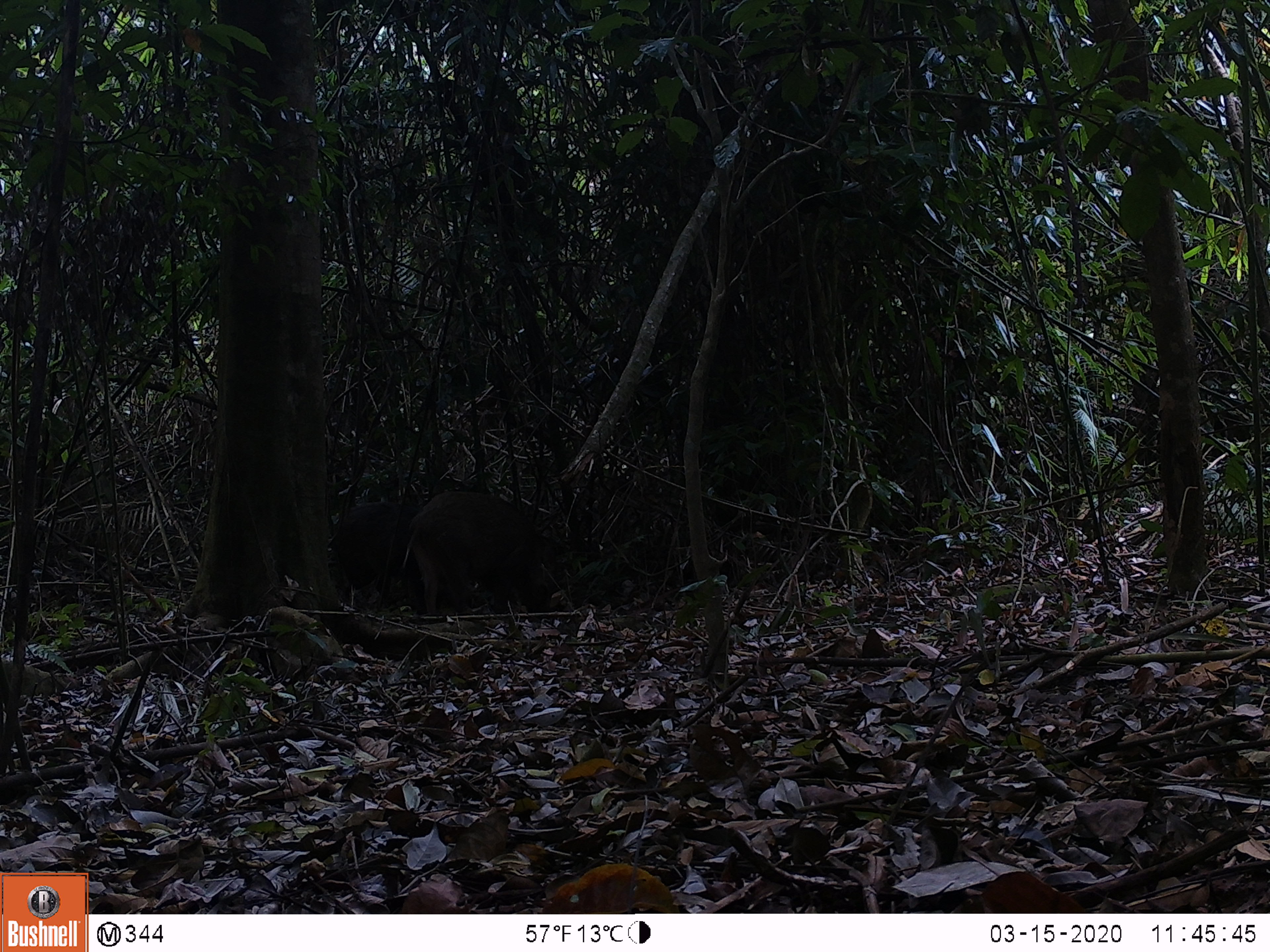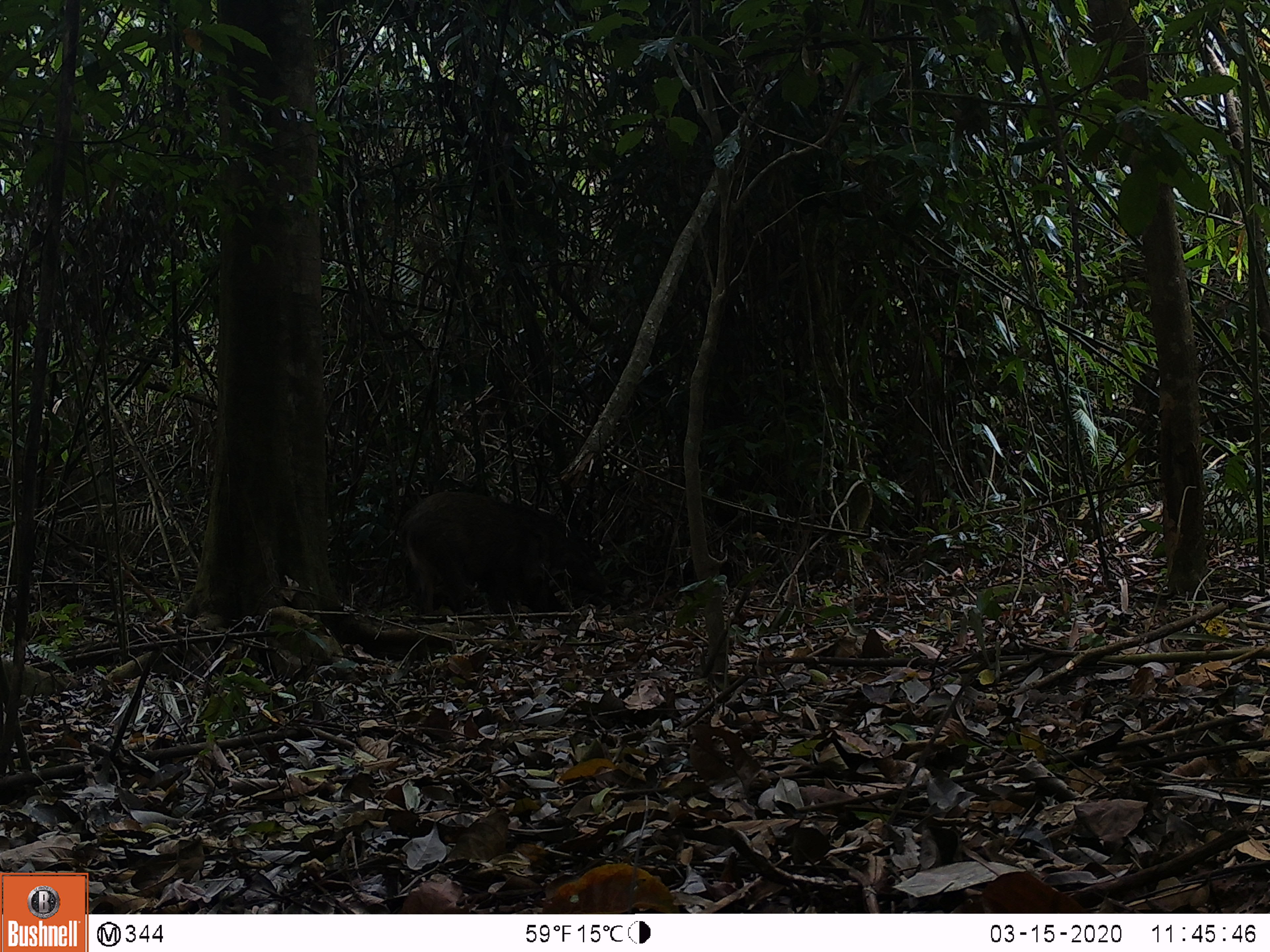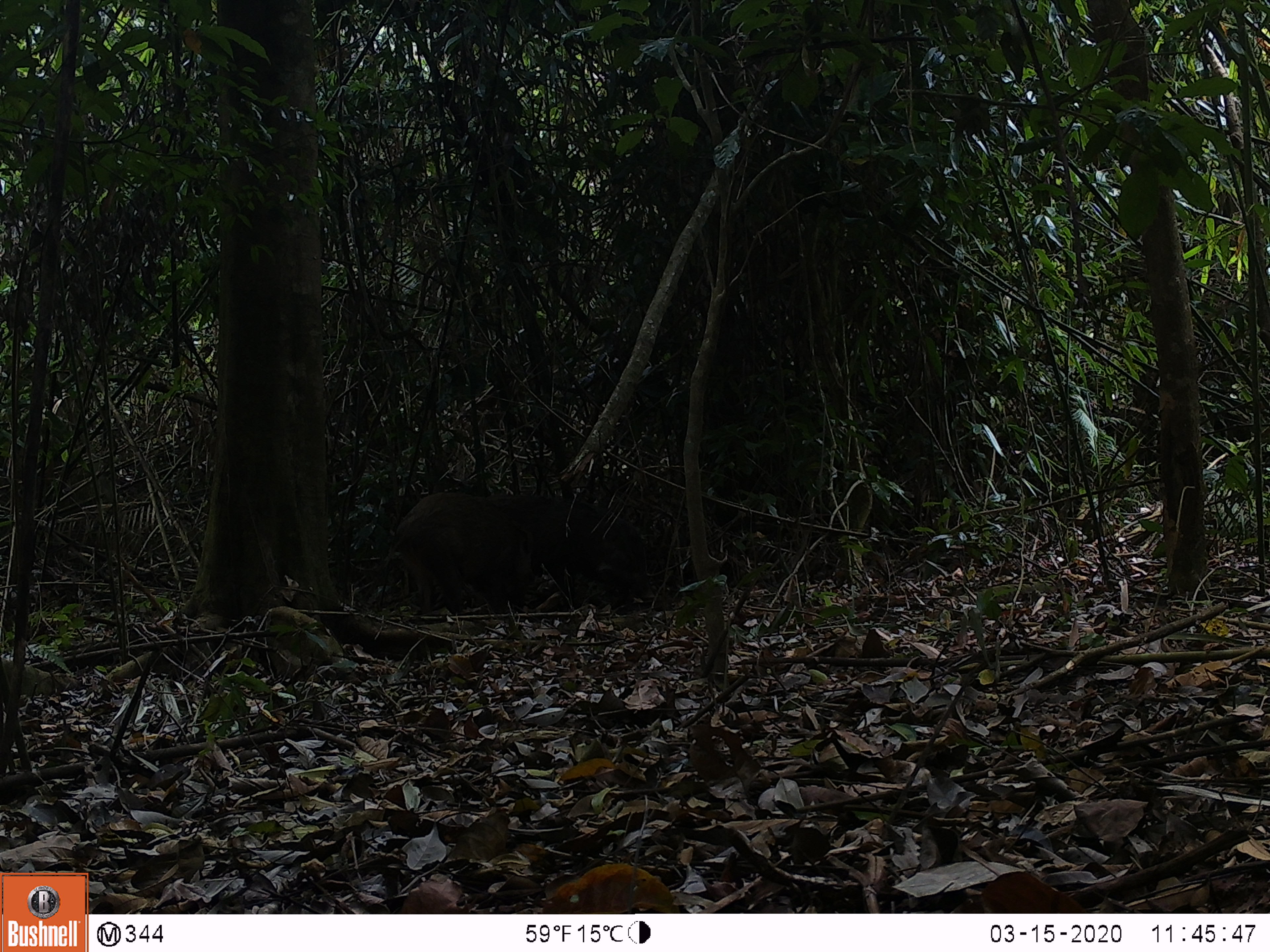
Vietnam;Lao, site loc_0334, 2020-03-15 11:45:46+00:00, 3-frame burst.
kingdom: Animalia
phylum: Chordata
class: Mammalia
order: Artiodactyla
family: Suidae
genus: Sus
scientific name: Sus scrofa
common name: eurasian wild pig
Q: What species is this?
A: Eurasian wild pig (Sus scrofa).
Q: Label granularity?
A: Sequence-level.